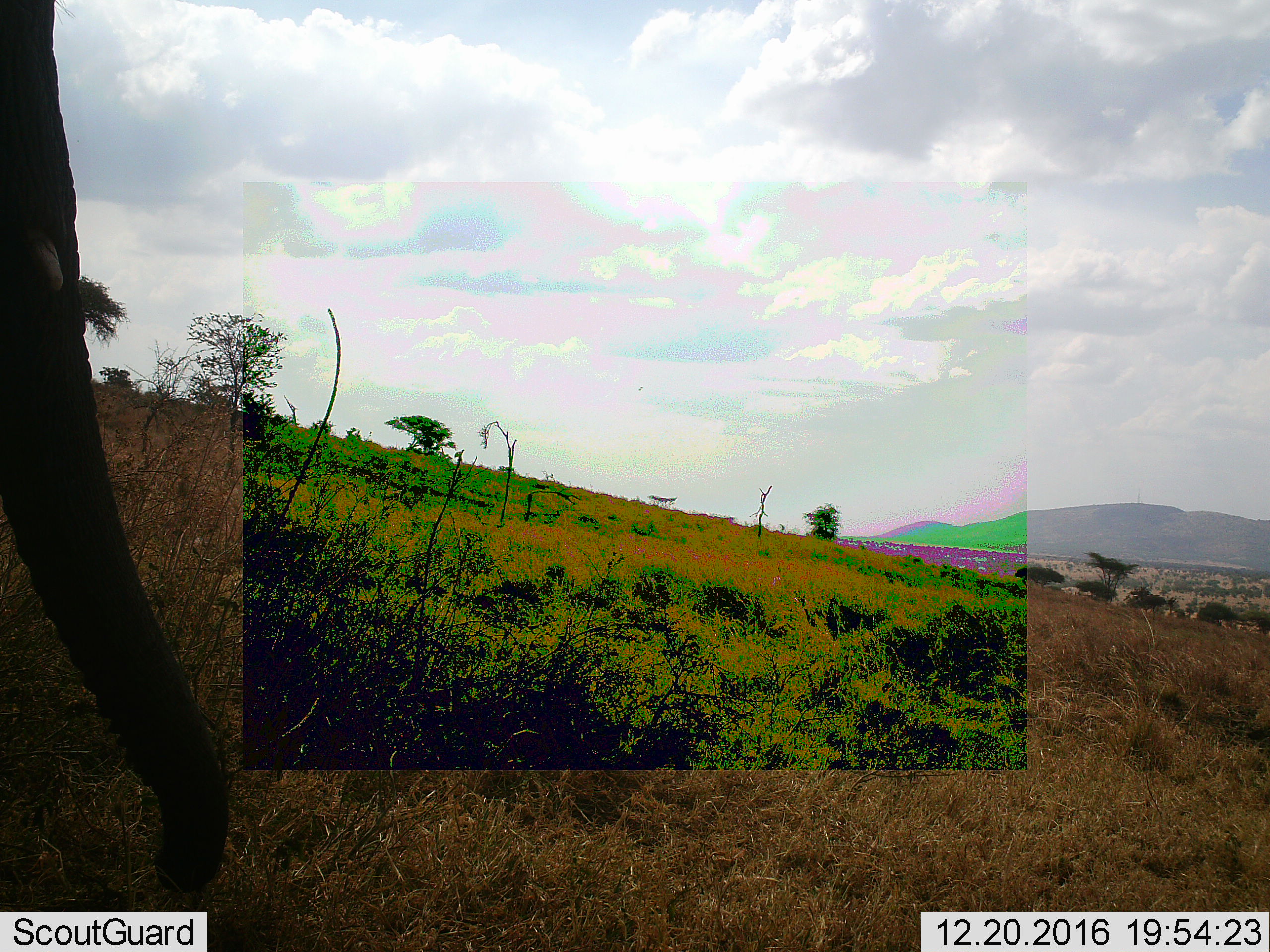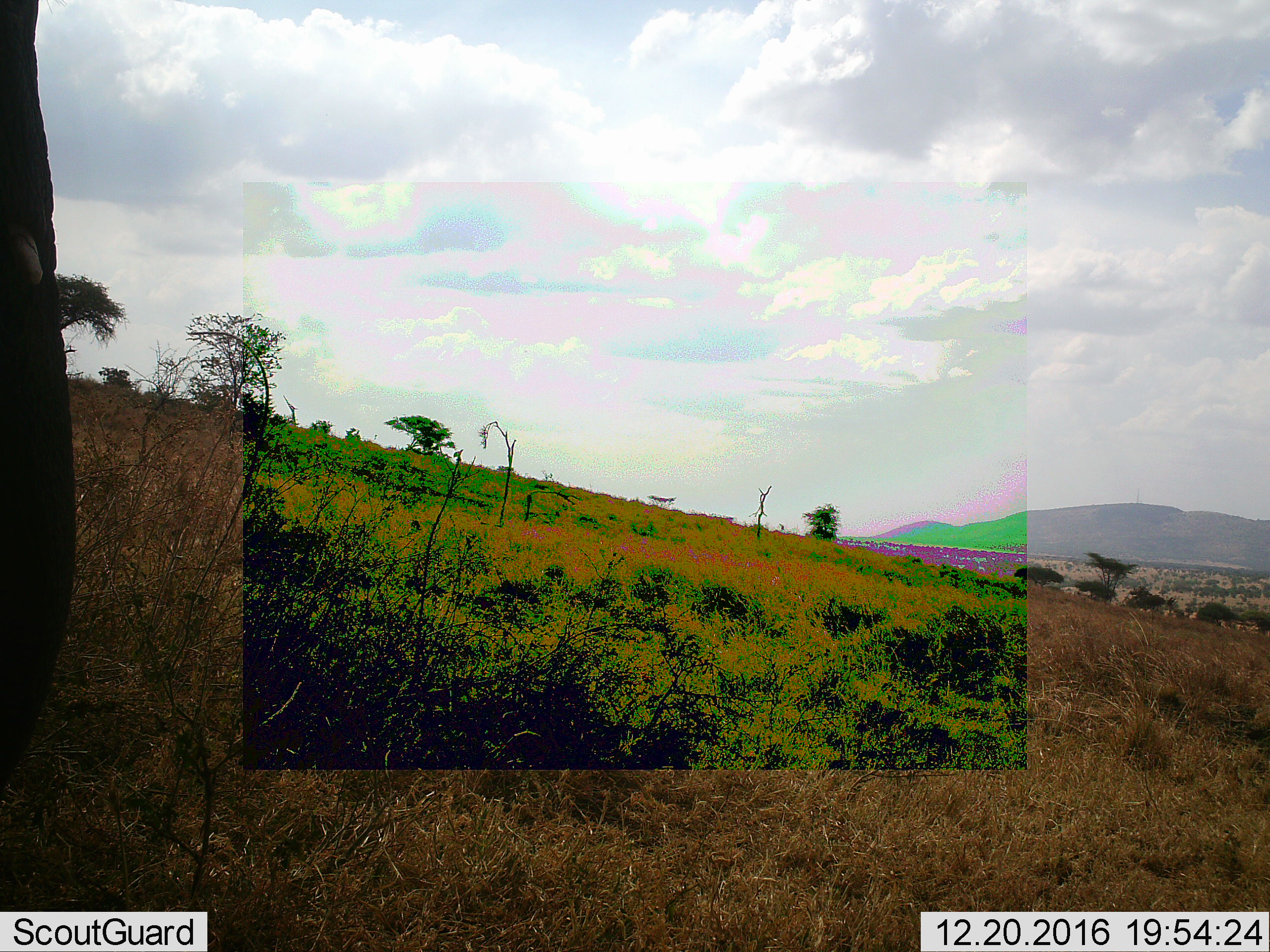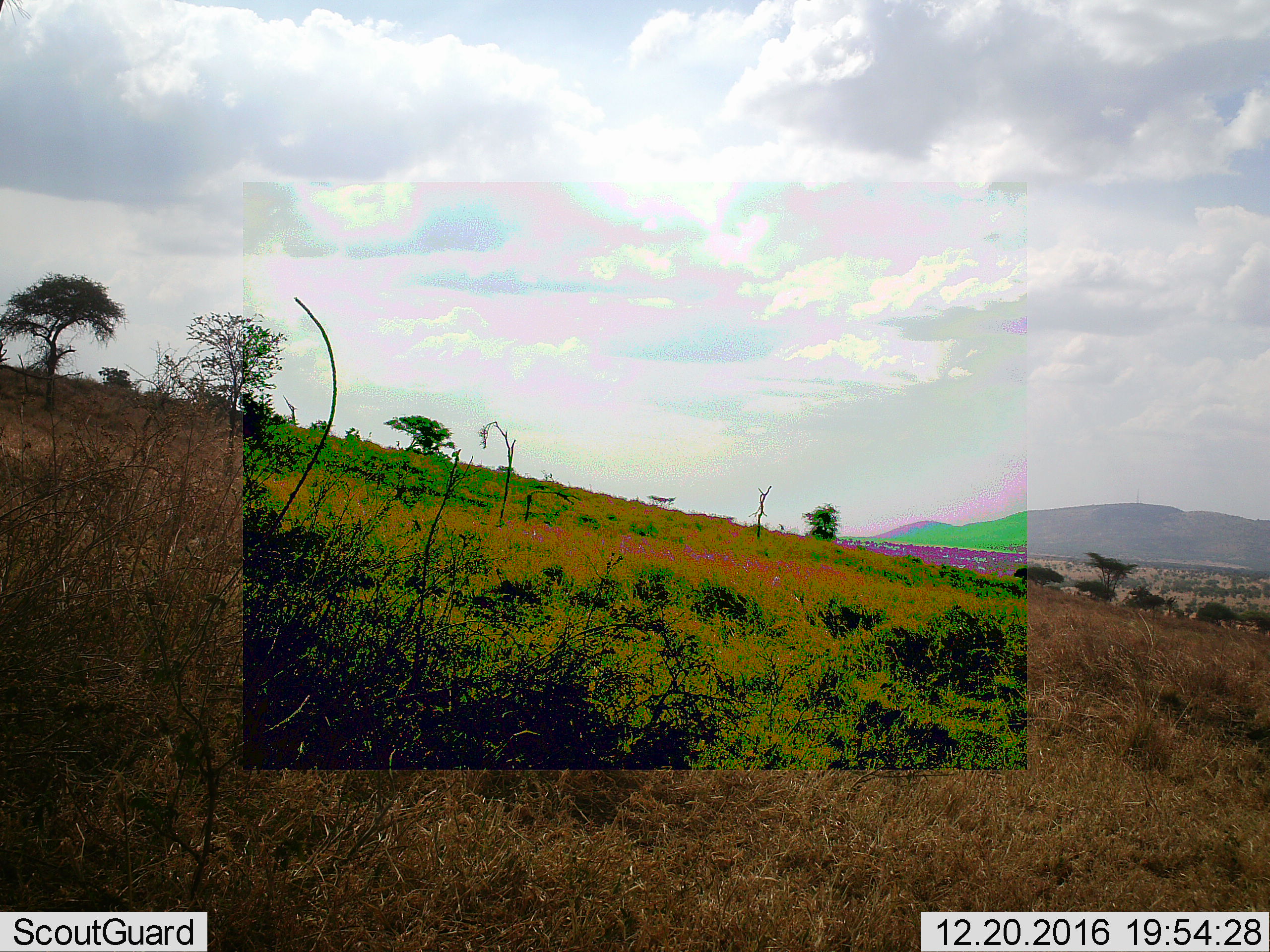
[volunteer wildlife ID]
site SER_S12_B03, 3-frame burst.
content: unidentified animal